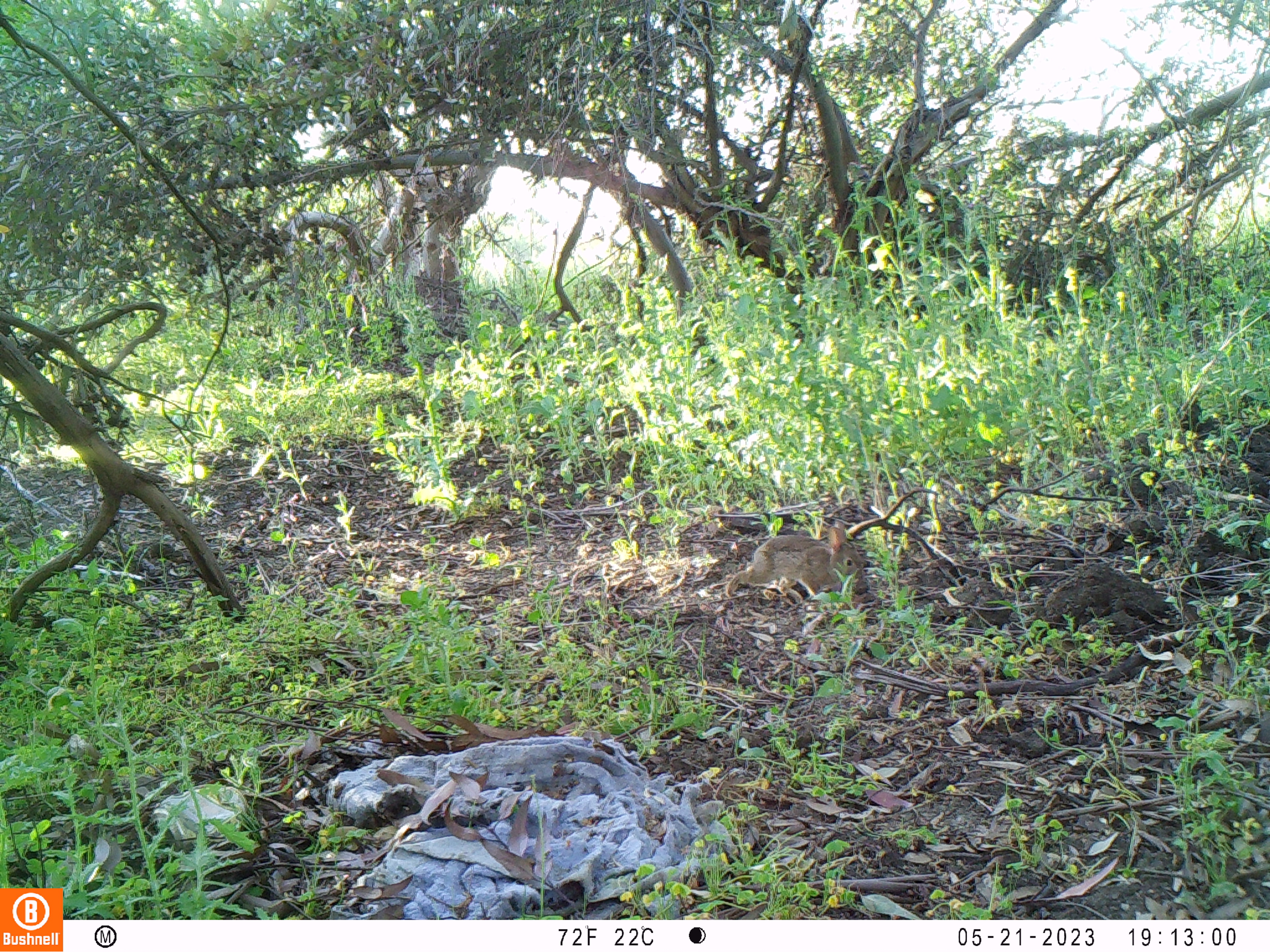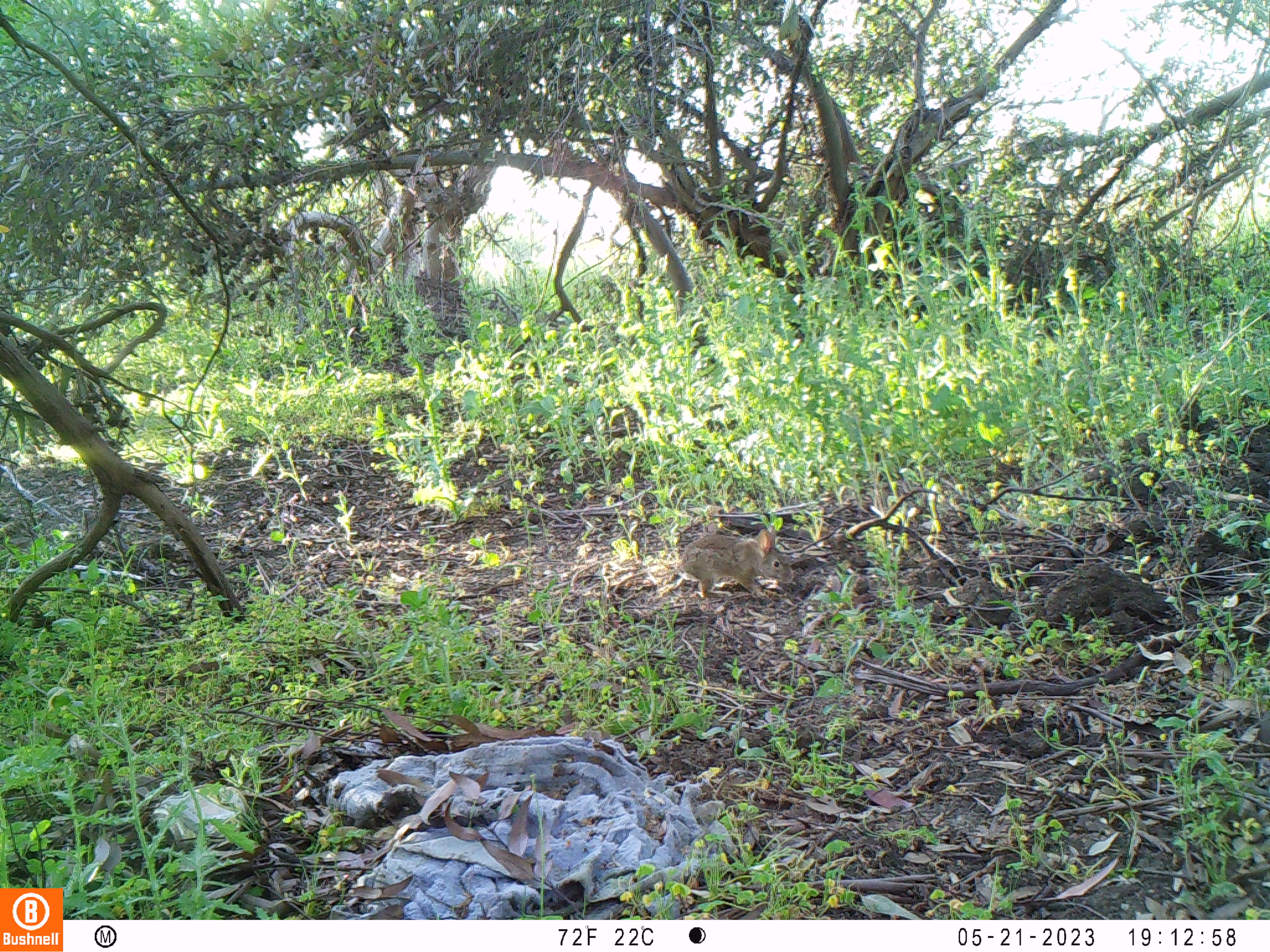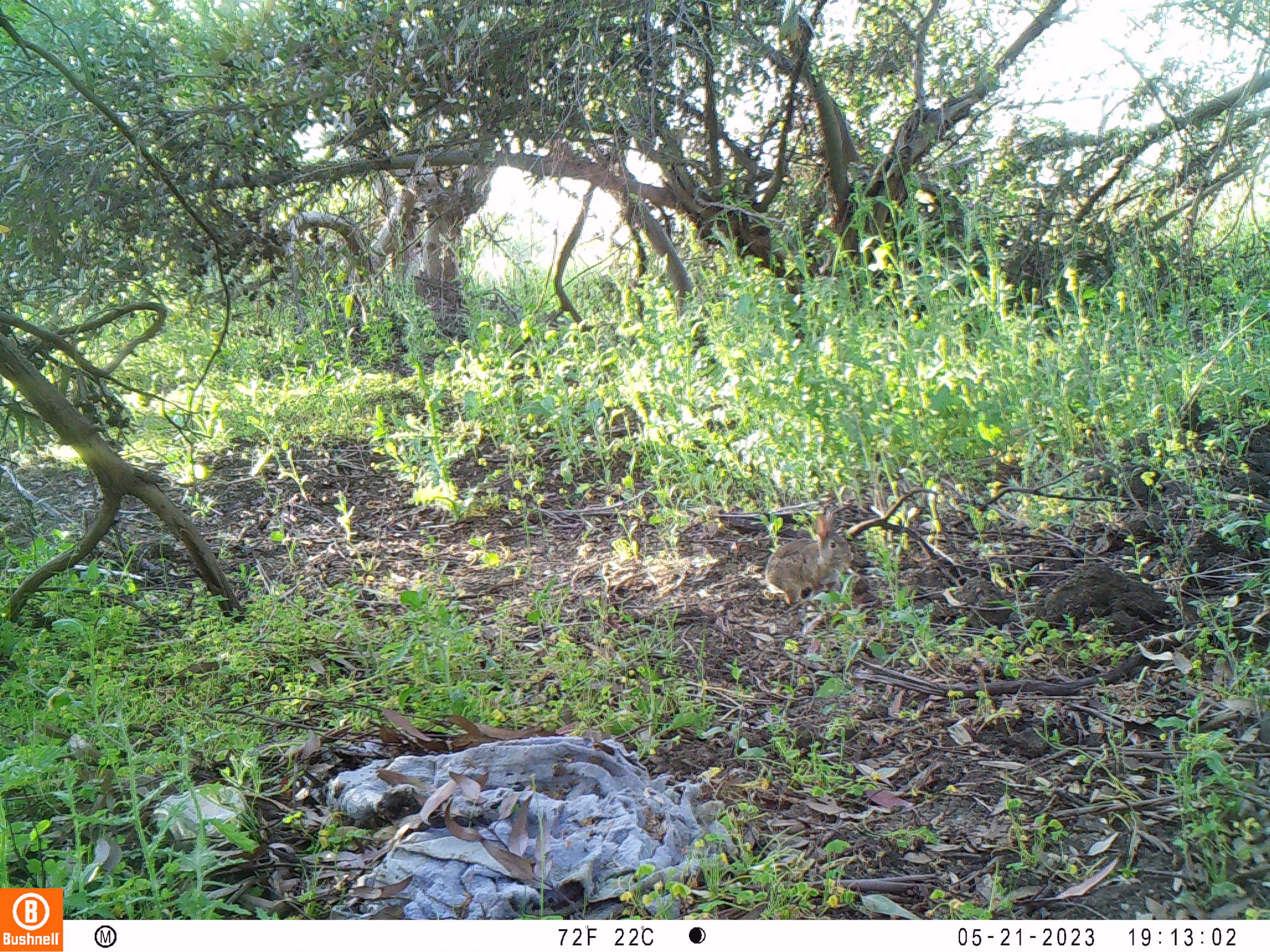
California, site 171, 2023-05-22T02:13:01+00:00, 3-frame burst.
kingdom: Animalia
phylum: Chordata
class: Mammalia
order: Lagomorpha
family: Leporidae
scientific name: Leporidae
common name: rabbit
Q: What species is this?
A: Rabbit (Leporidae).